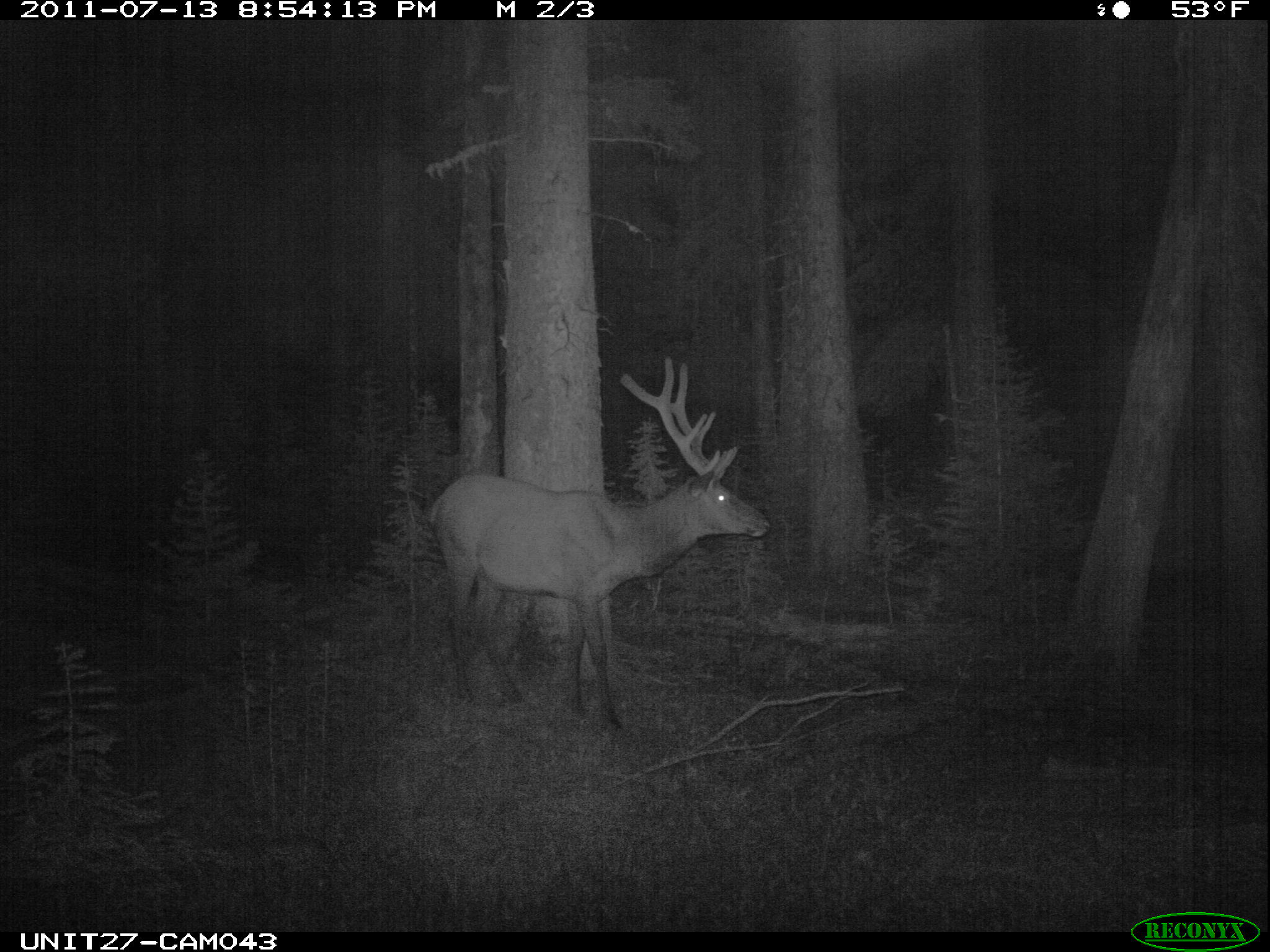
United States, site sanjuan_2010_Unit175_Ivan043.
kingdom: Animalia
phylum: Chordata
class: Mammalia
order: Artiodactyla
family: Cervidae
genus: Cervus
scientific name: Cervus elaphus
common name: red deer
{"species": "Cervus elaphus (red deer)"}